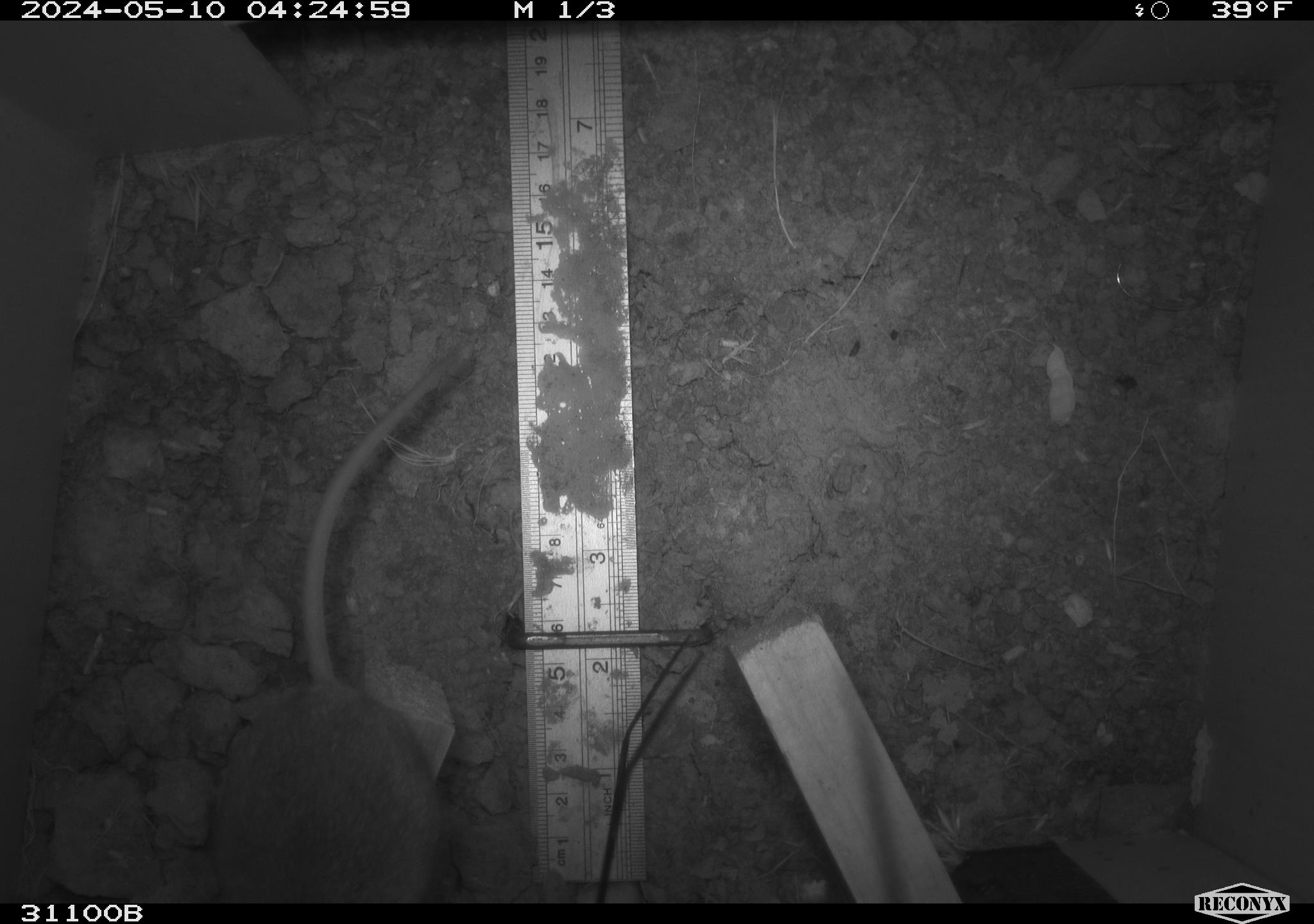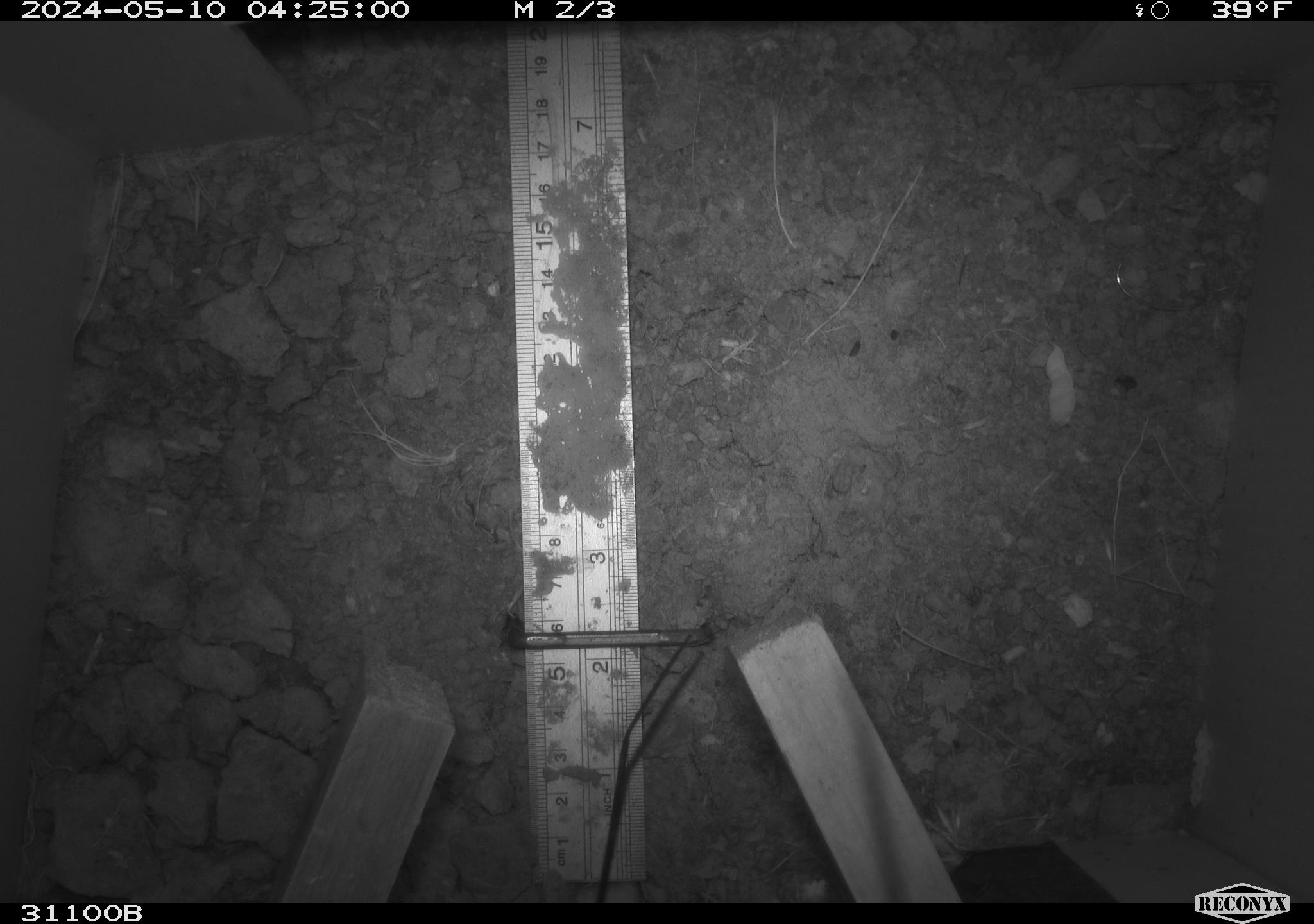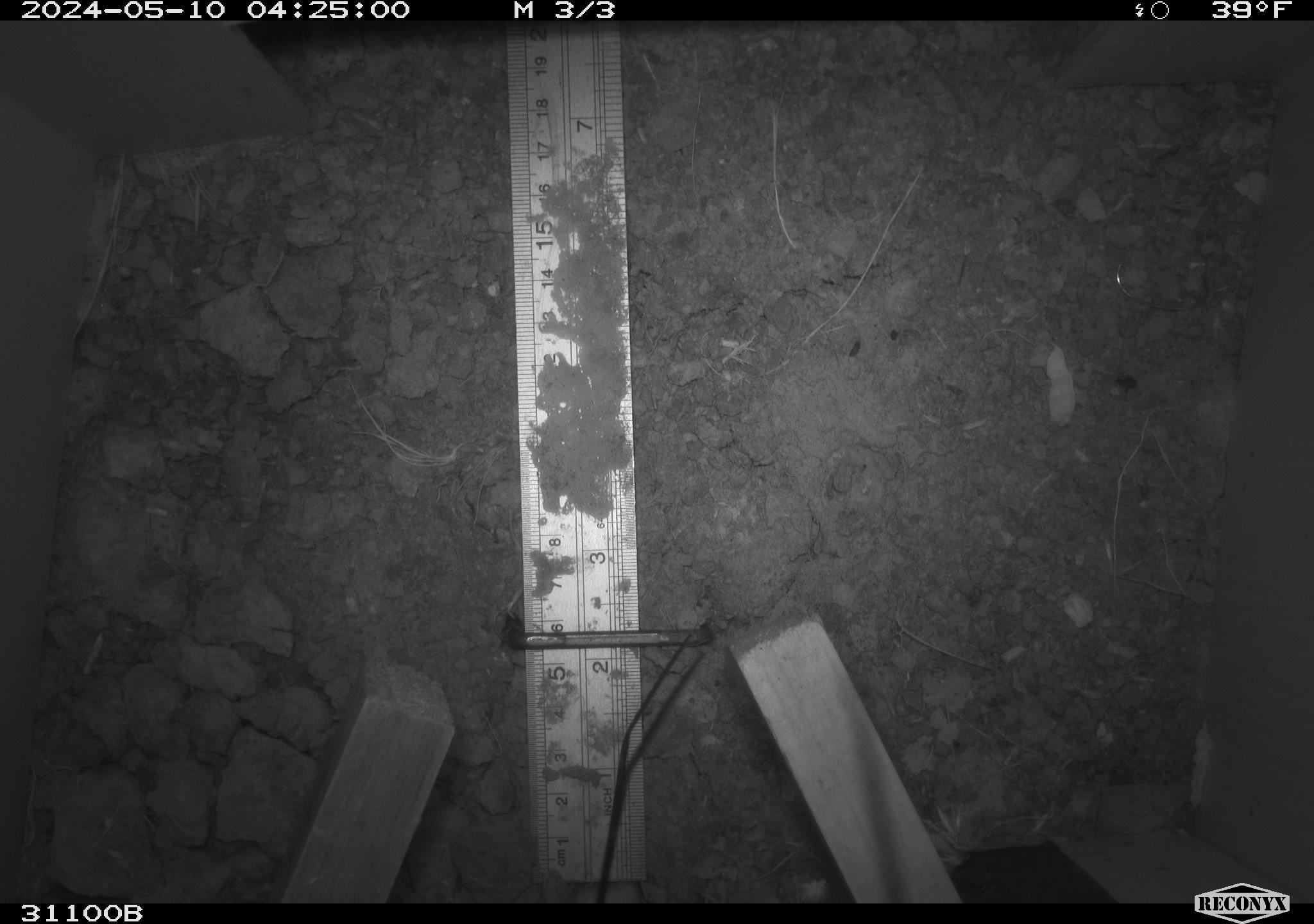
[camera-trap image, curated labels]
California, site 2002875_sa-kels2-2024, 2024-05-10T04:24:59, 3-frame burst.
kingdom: Animalia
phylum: Chordata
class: Mammalia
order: Rodentia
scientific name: Rodentia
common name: rodent